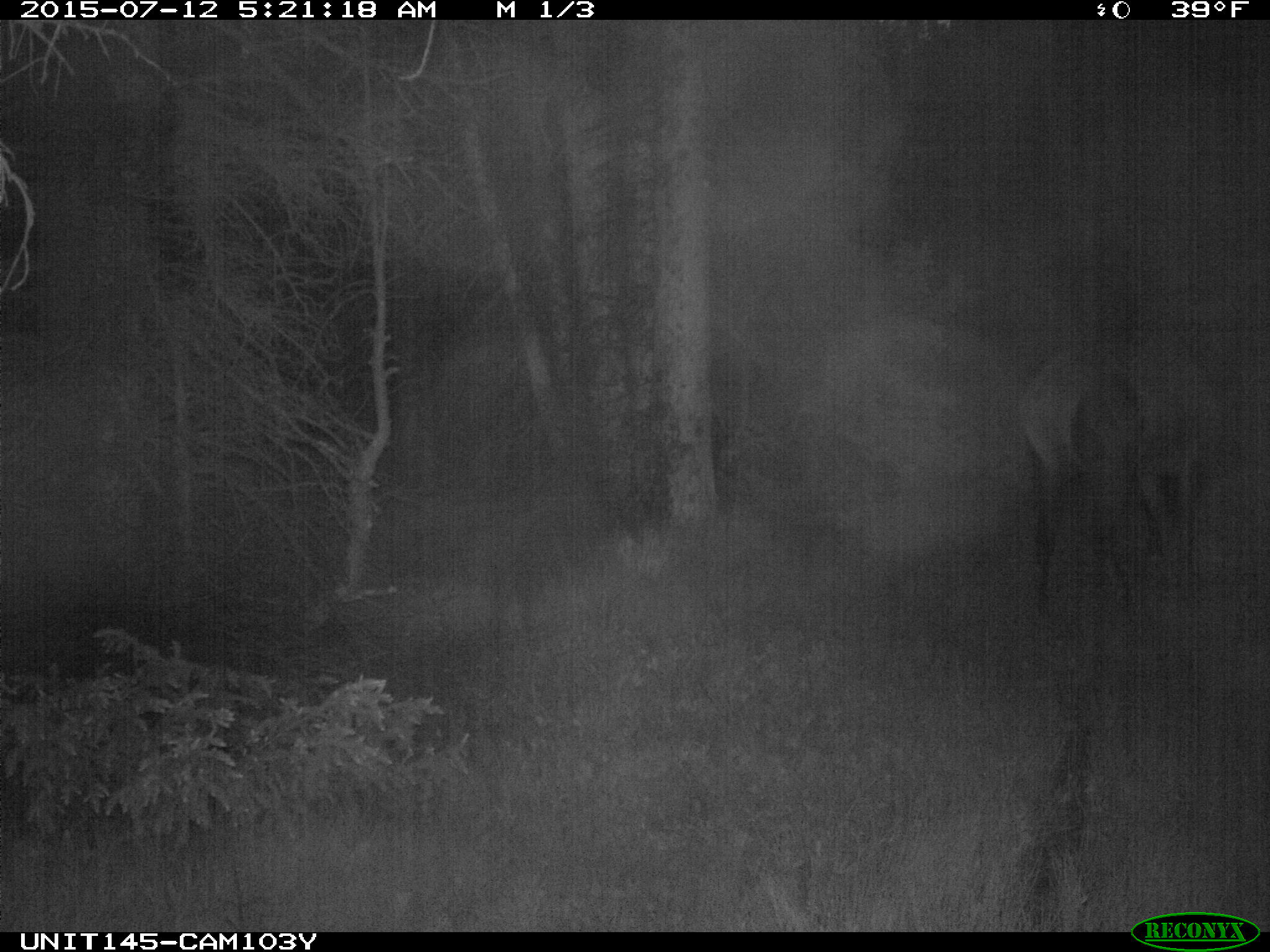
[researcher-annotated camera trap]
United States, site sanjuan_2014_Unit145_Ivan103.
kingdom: Animalia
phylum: Chordata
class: Mammalia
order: Artiodactyla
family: Cervidae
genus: Cervus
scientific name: Cervus elaphus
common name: red deer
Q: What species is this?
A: Cervus elaphus (red deer).